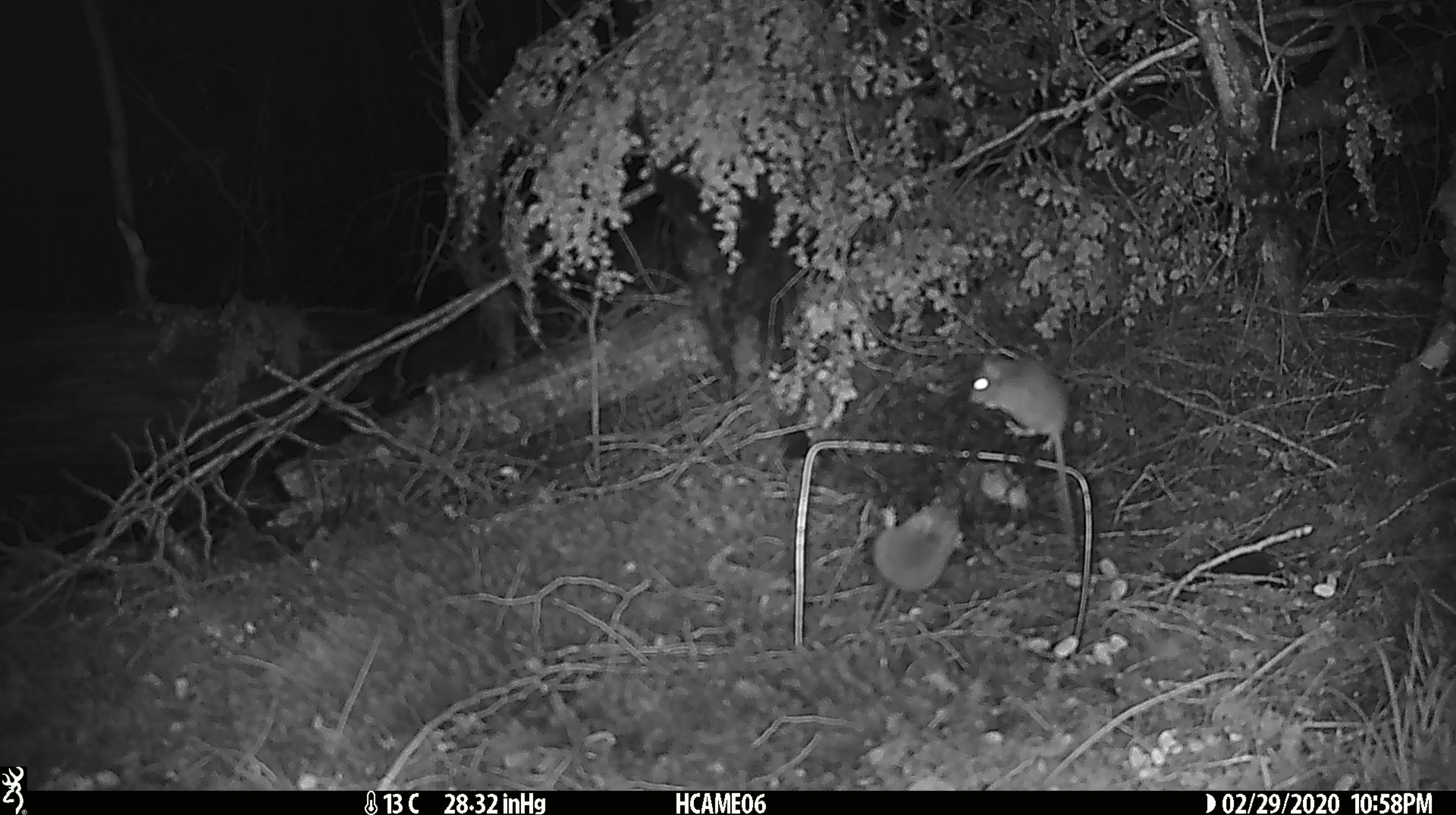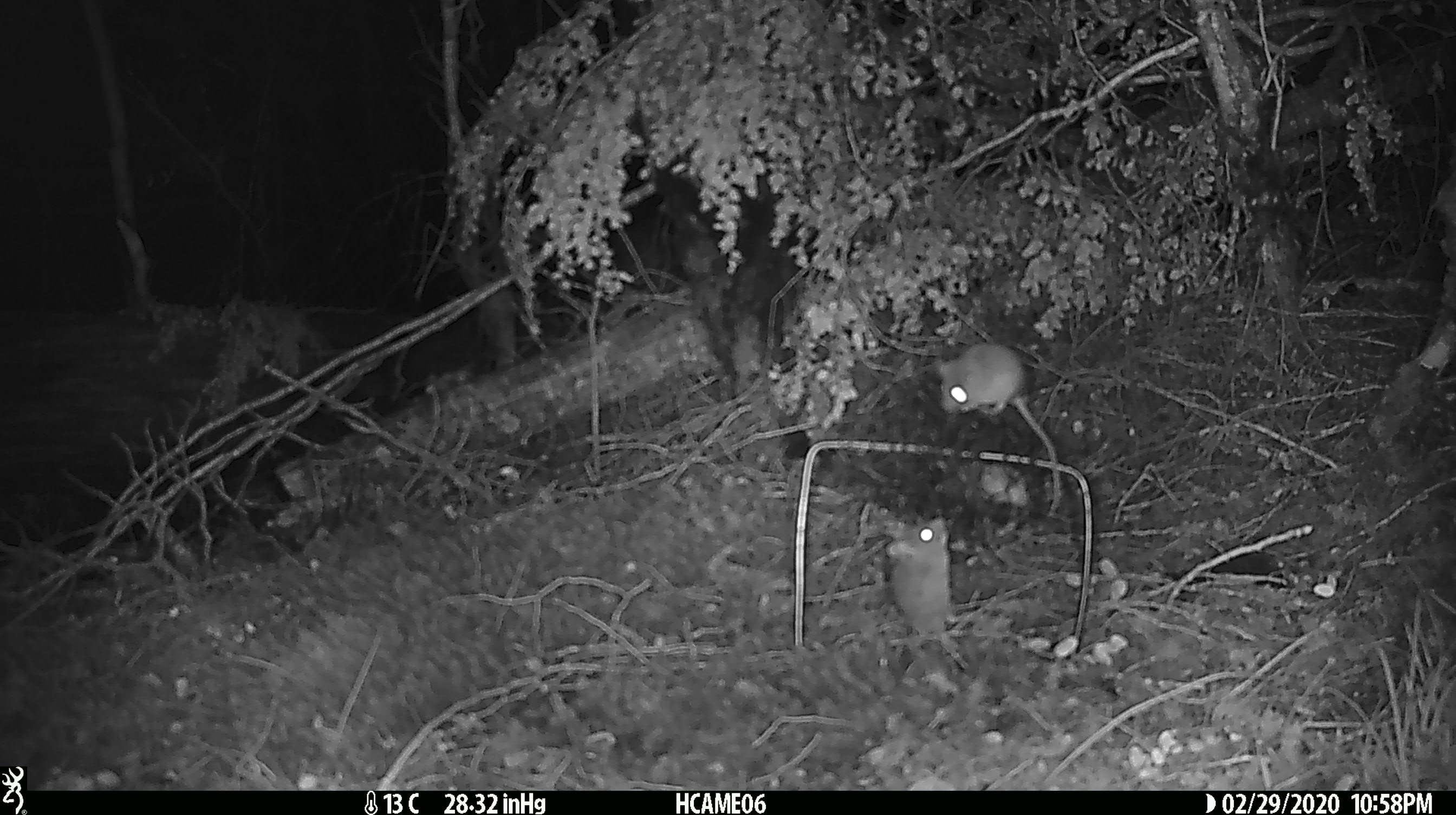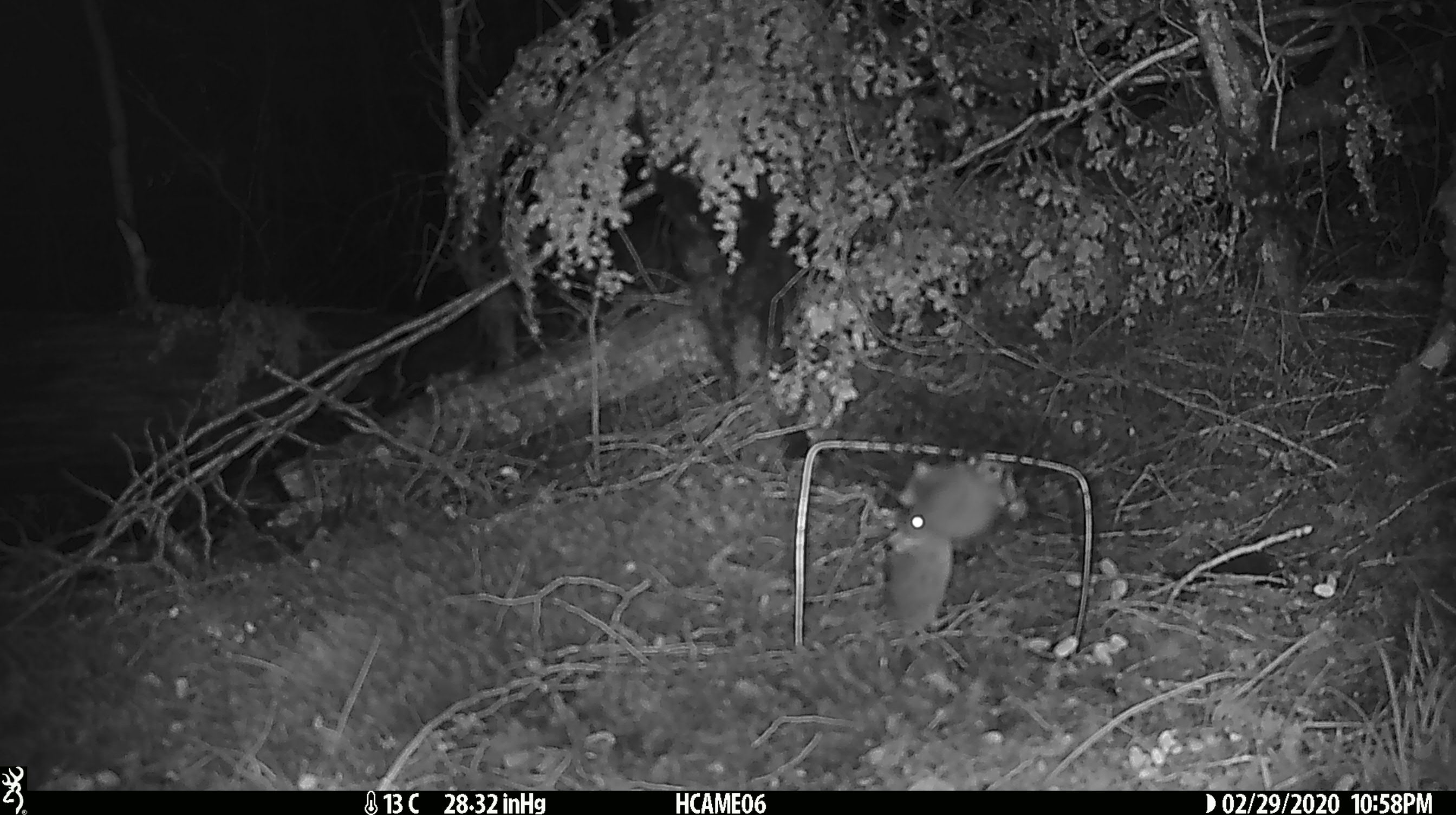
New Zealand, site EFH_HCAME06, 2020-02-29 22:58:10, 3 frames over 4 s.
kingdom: Animalia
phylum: Chordata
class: Mammalia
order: Rodentia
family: Muridae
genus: Mus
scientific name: Mus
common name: mouse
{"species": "mouse (Mus)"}